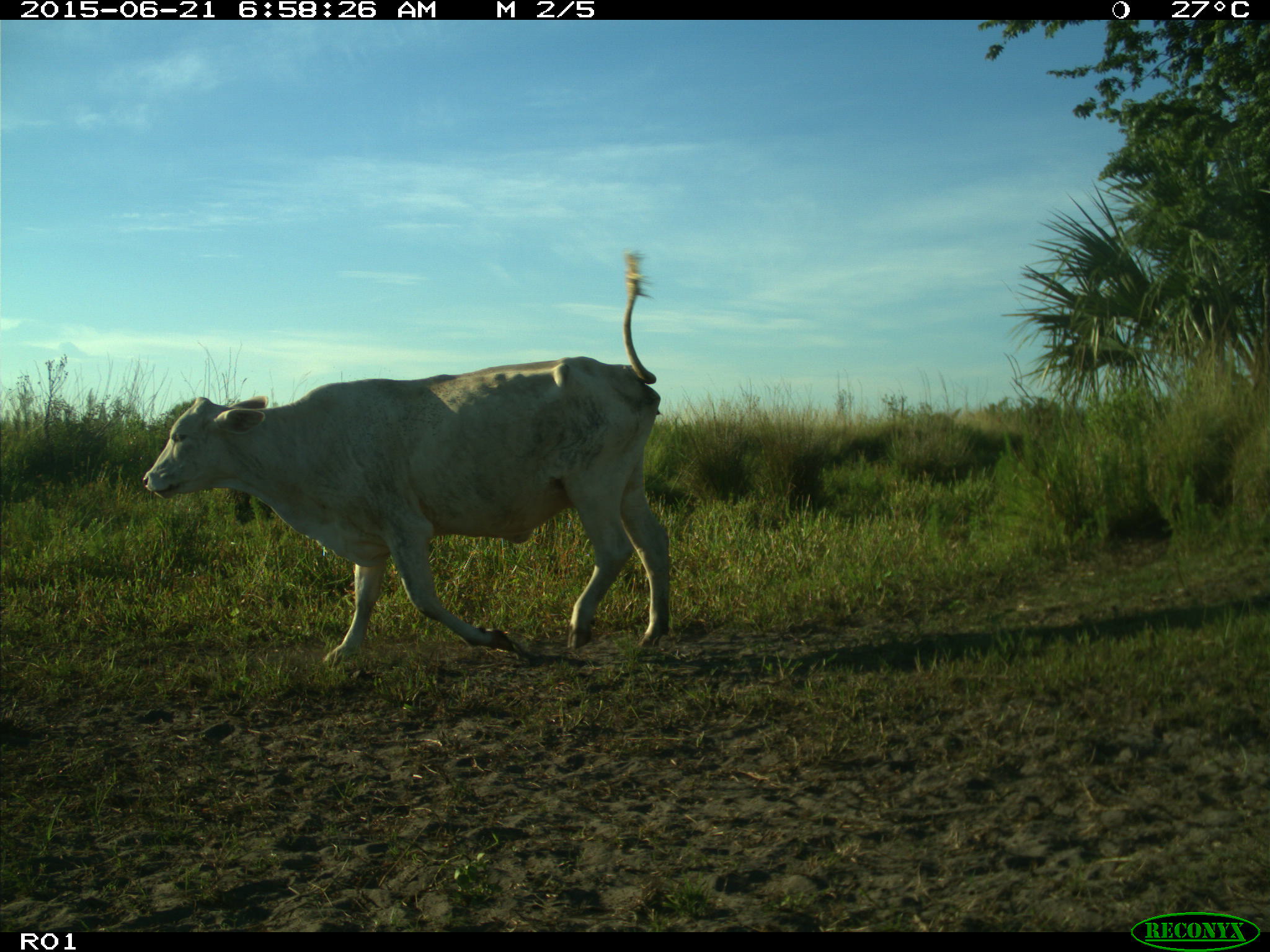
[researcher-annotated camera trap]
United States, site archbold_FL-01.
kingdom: Animalia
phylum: Chordata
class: Mammalia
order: Artiodactyla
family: Bovidae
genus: Bos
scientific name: Bos taurus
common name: domestic cow